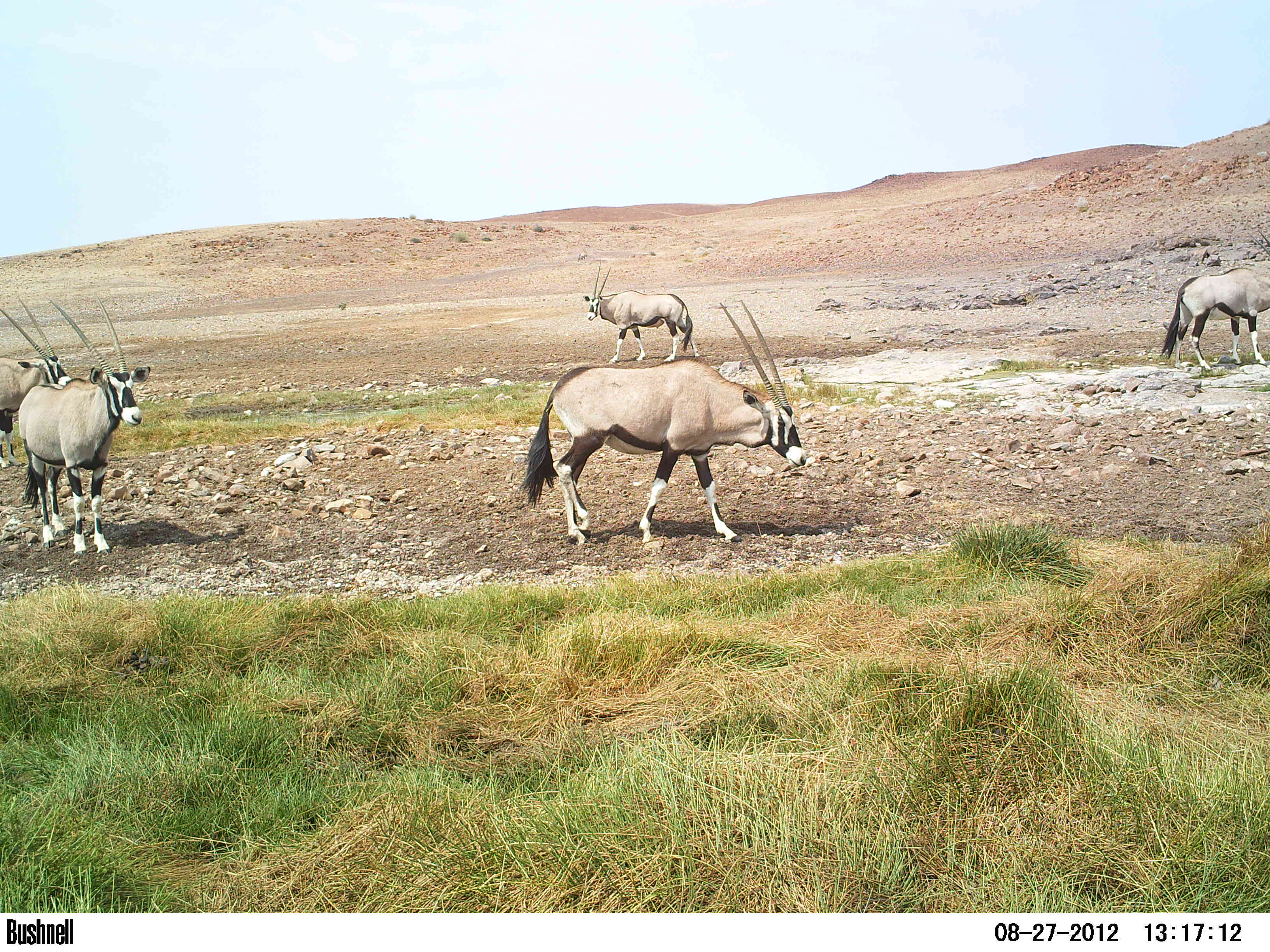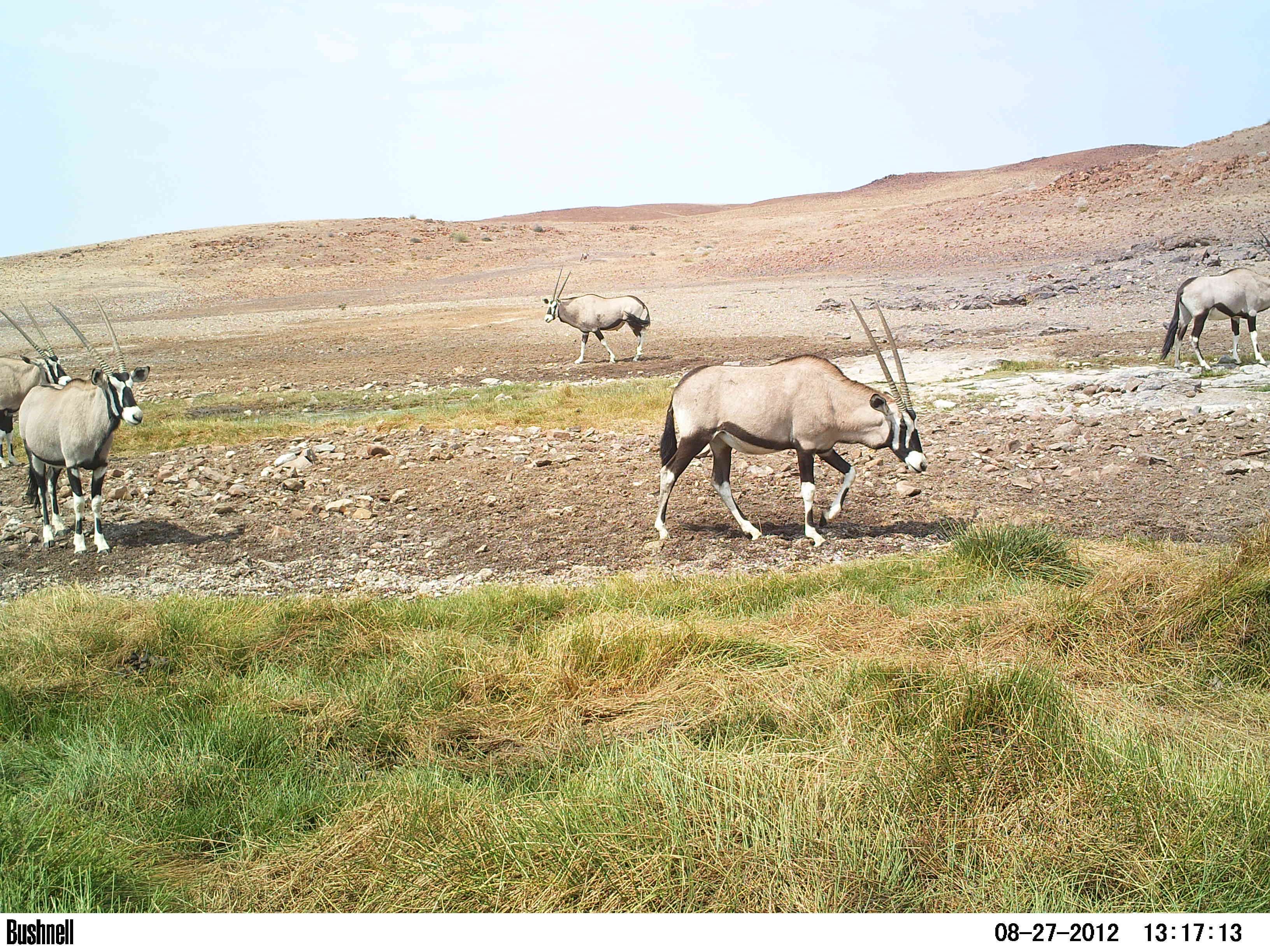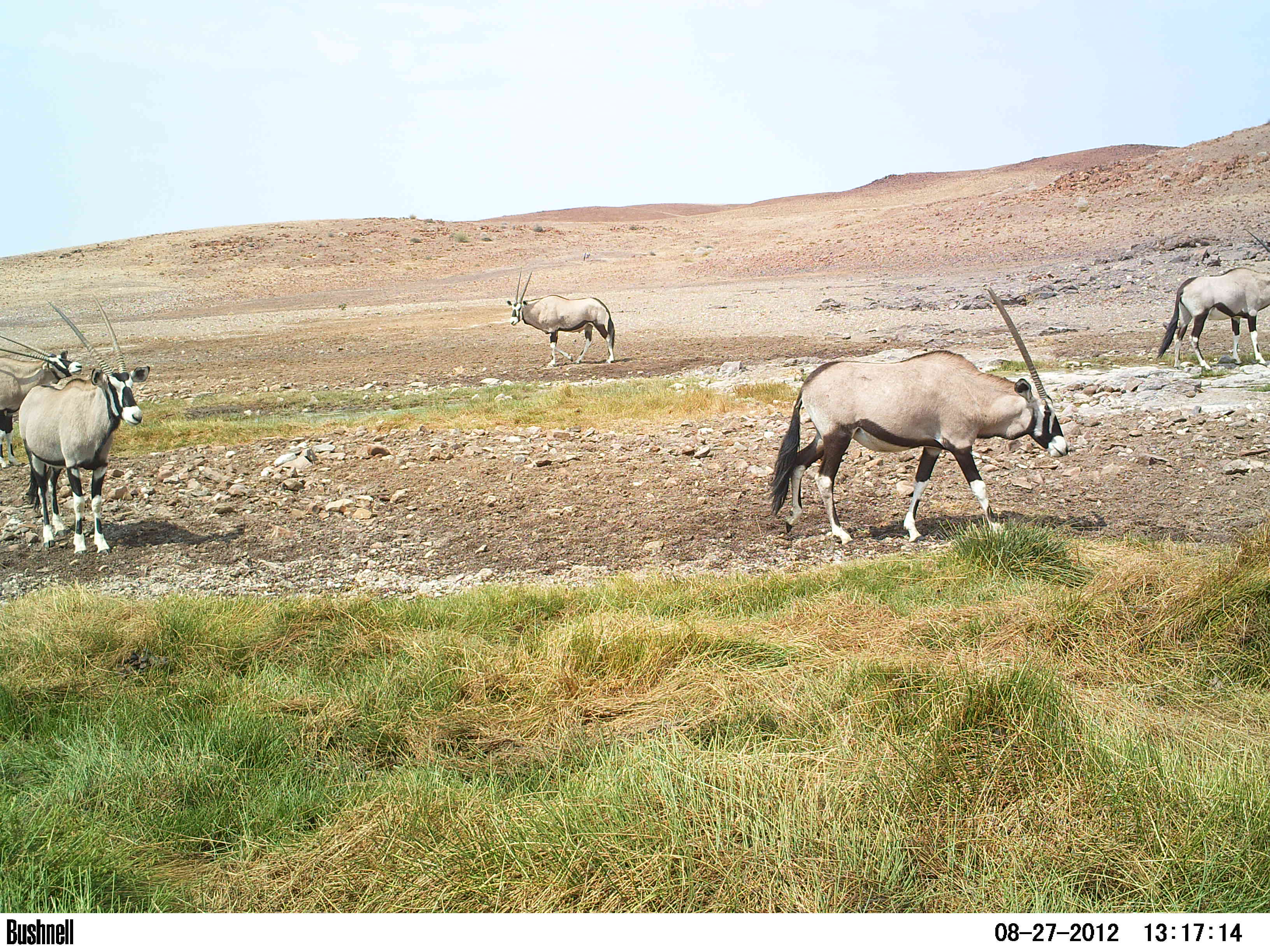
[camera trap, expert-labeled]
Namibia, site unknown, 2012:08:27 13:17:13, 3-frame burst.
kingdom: Animalia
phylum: Chordata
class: Mammalia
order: Artiodactyla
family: Bovidae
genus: Oryx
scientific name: Oryx gazella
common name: gemsbok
Oryx gazella (gemsbok).